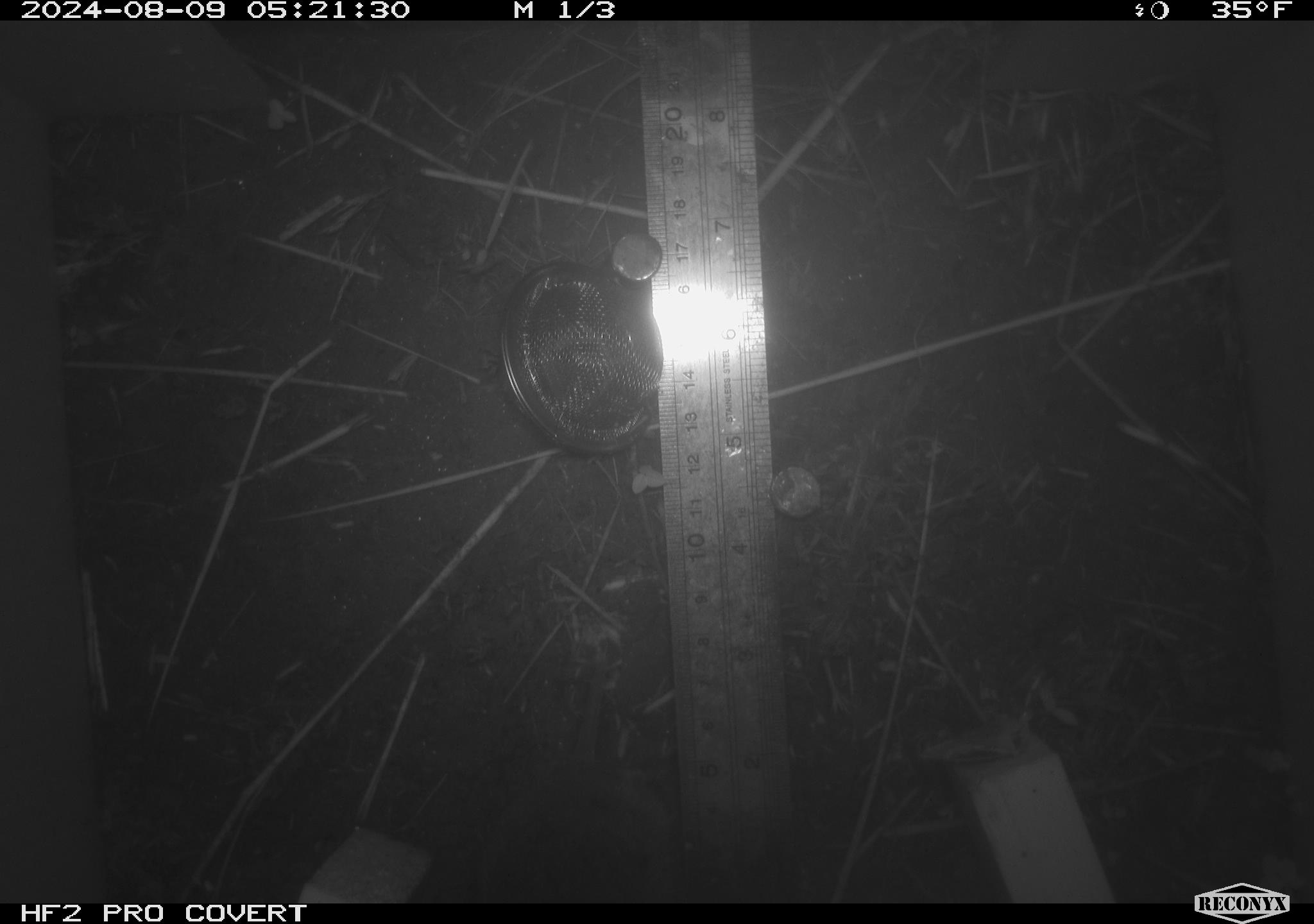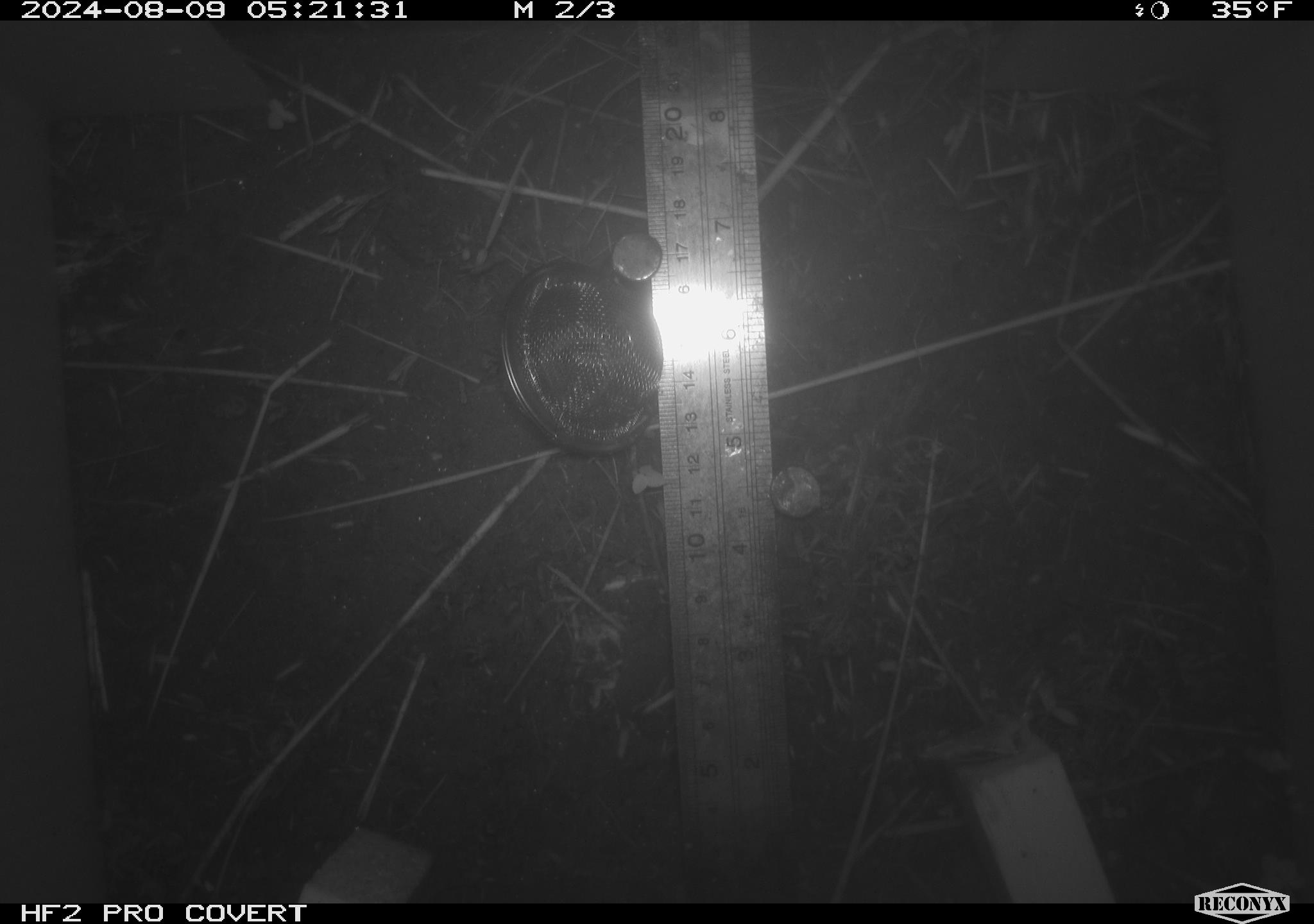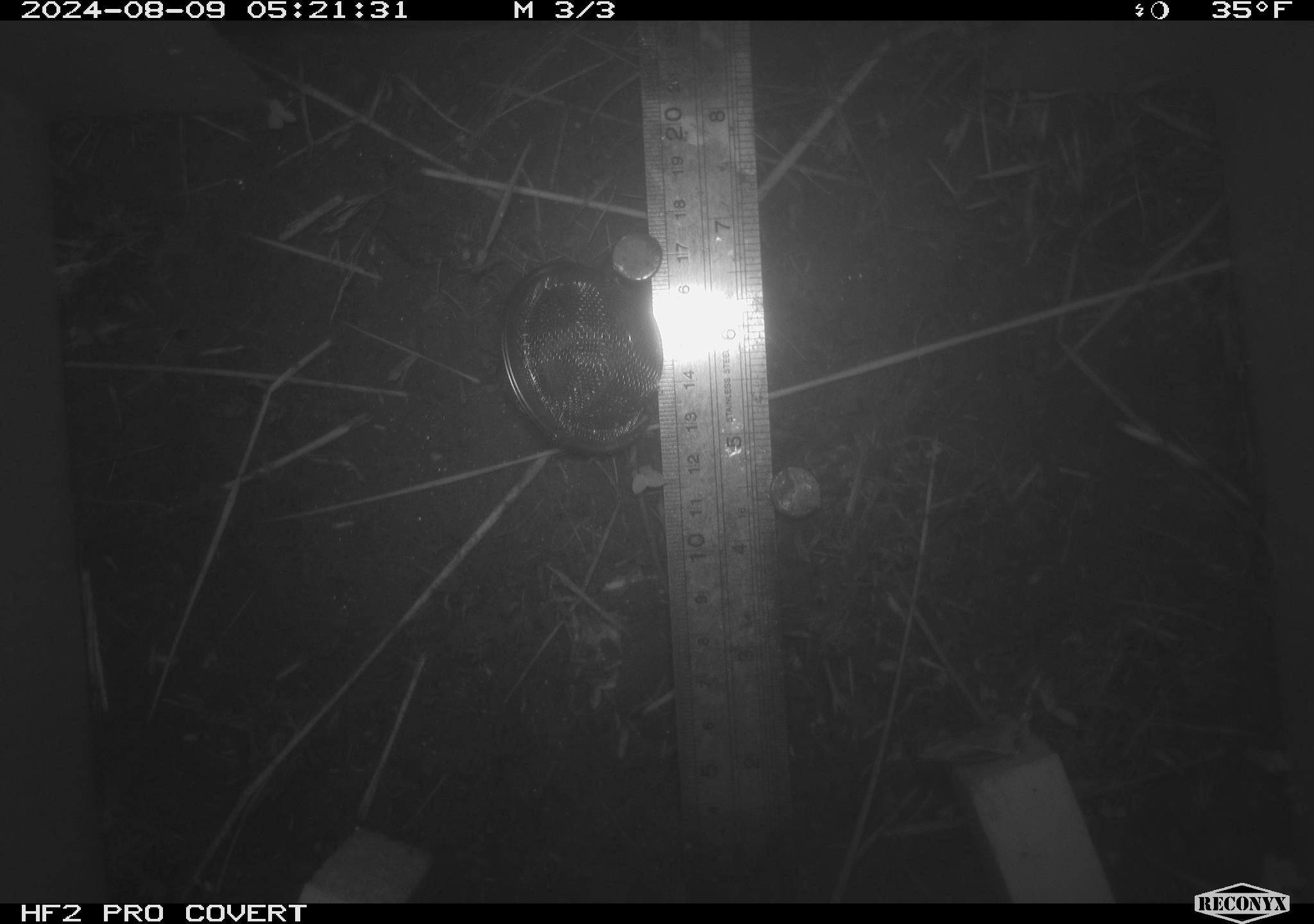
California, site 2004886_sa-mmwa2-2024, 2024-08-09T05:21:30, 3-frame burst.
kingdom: Animalia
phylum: Chordata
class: Mammalia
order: Rodentia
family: Cricetidae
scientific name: Arvicolinae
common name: voles, lemmings, and muskrats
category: arvicolinae subfamily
Arvicolinae subfamily (voles, lemmings, and muskrats) (Arvicolinae).